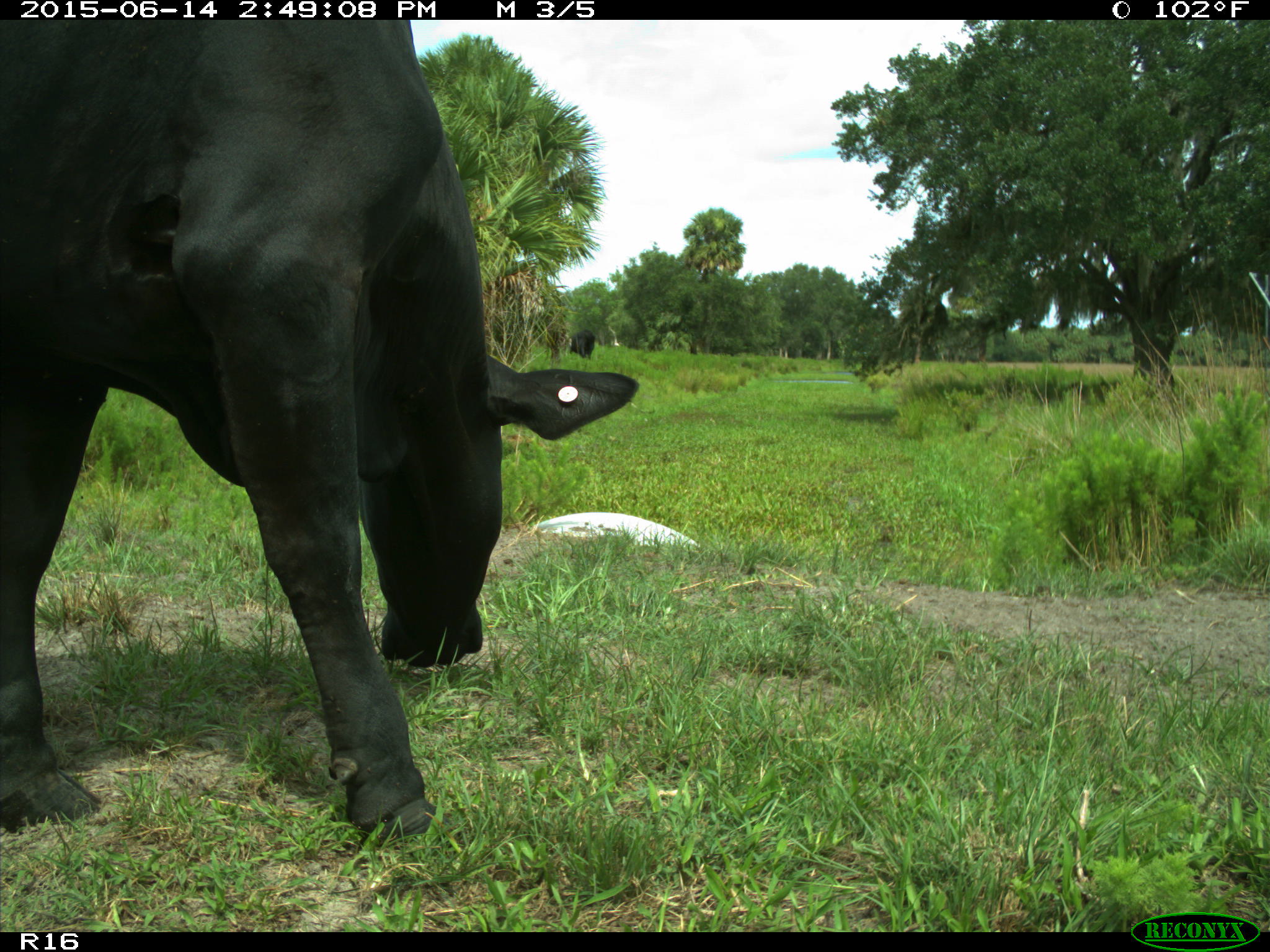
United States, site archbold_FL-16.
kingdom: Animalia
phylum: Chordata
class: Mammalia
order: Artiodactyla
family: Bovidae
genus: Bos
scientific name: Bos taurus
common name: domestic cow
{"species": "Bos taurus (domestic cow)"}